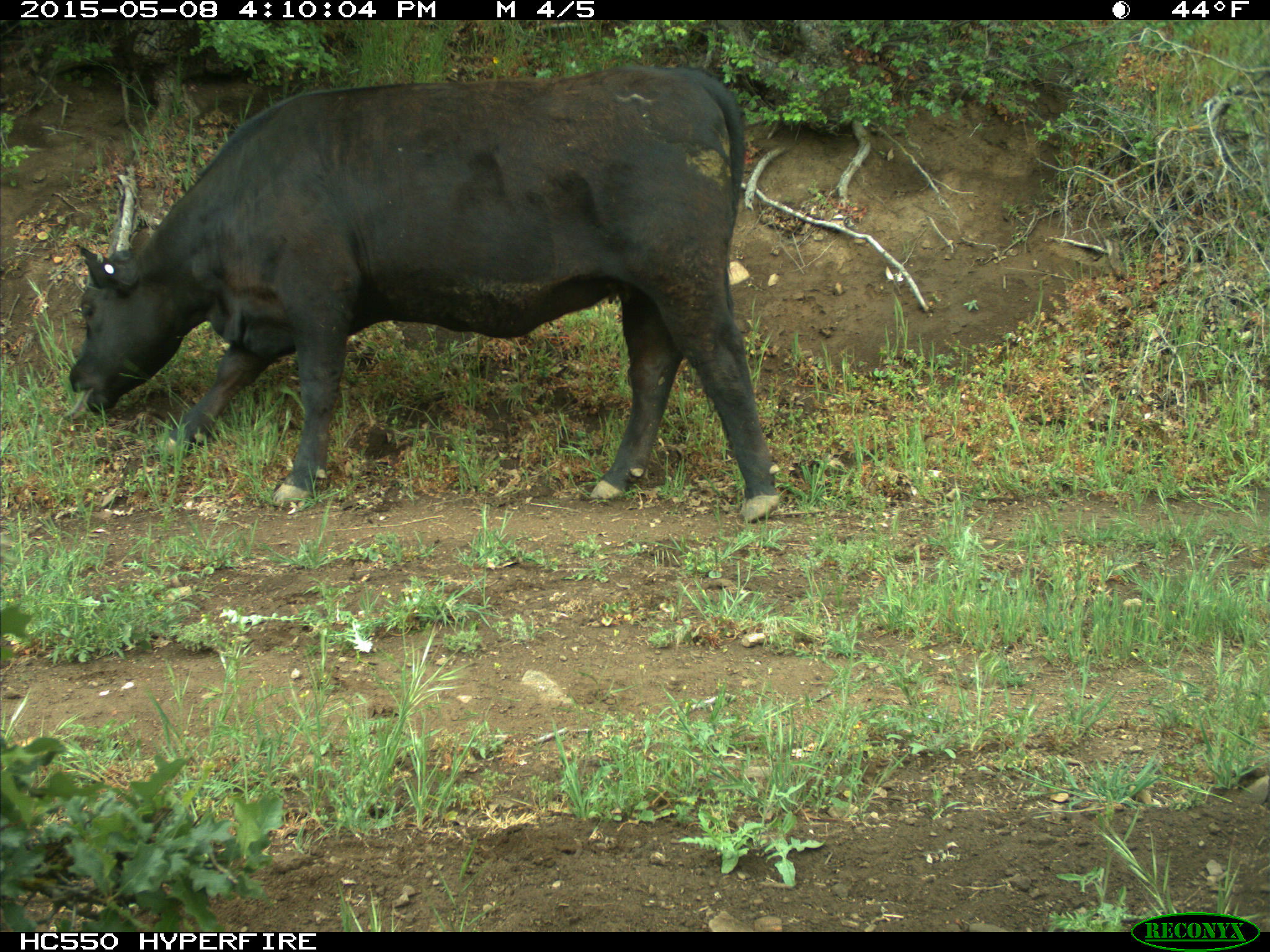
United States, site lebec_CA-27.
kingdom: Animalia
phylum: Chordata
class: Mammalia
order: Artiodactyla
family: Bovidae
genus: Bos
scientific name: Bos taurus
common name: domestic cow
Bos taurus (domestic cow).